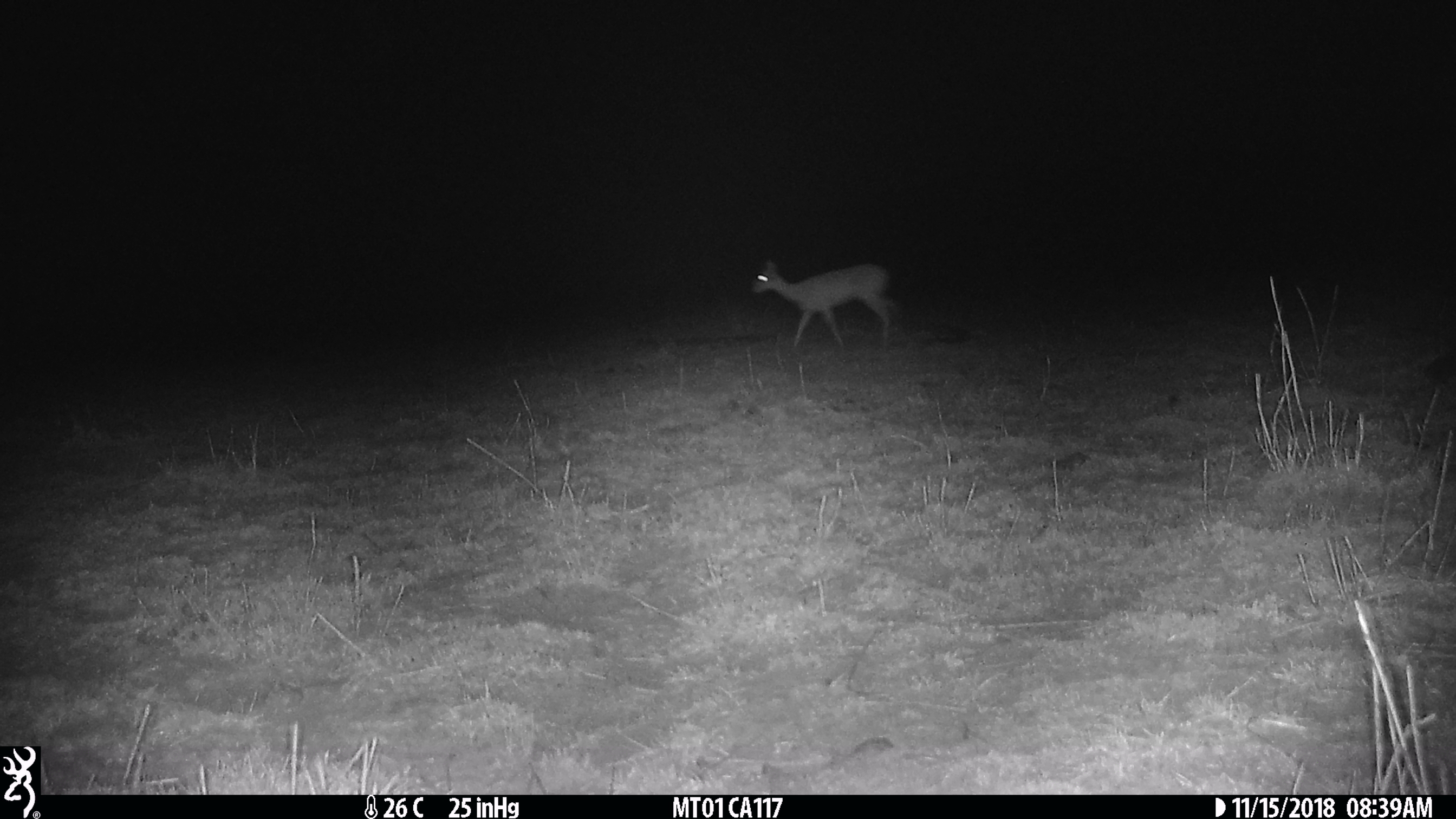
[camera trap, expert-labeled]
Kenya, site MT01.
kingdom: Animalia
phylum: Chordata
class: Mammalia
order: Artiodactyla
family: Bovidae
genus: Ourebia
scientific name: Ourebia ourebi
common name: oribi